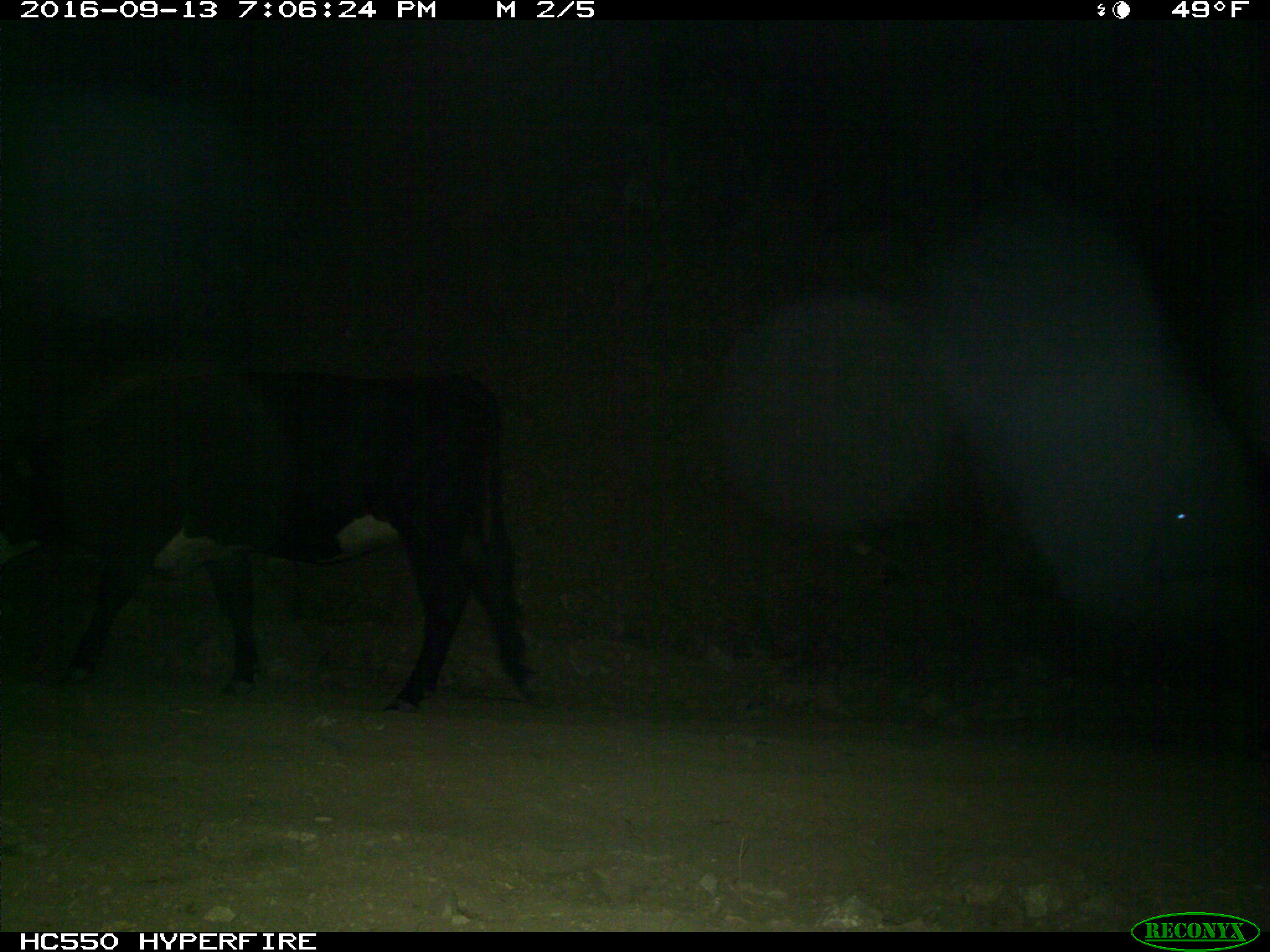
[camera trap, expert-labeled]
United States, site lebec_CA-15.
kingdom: Animalia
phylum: Chordata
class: Mammalia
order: Artiodactyla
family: Bovidae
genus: Bos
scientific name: Bos taurus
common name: domestic cow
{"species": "Bos taurus (domestic cow)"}